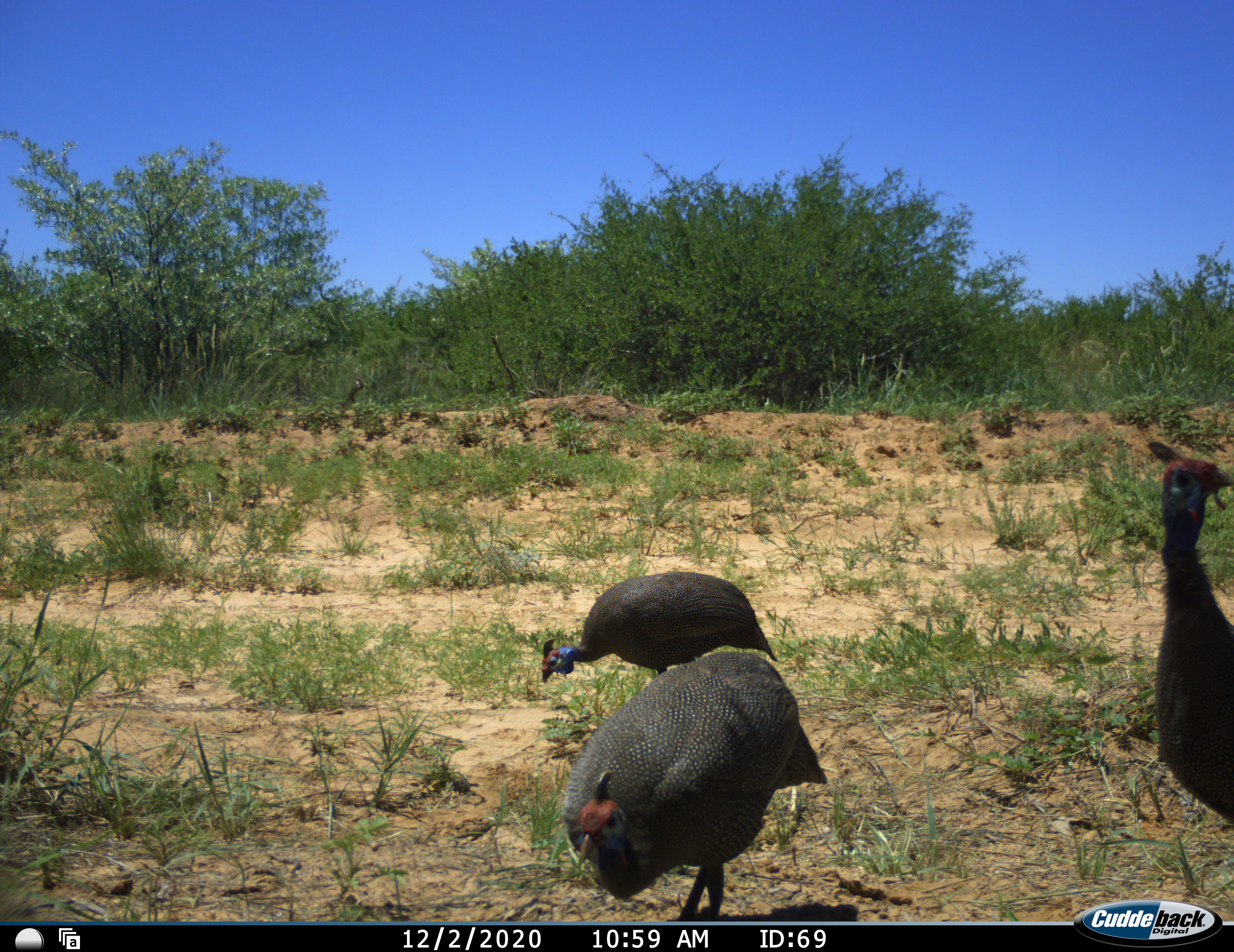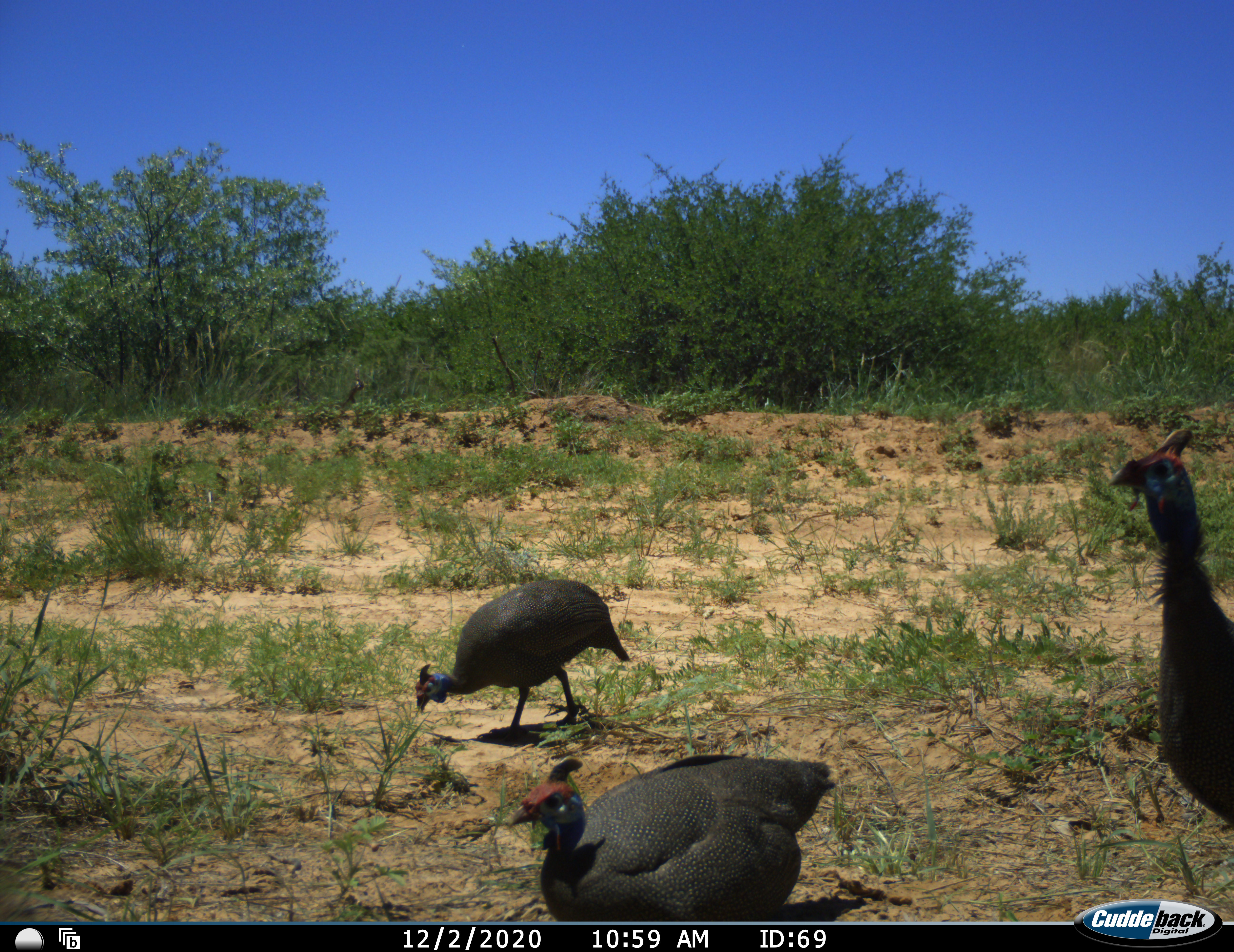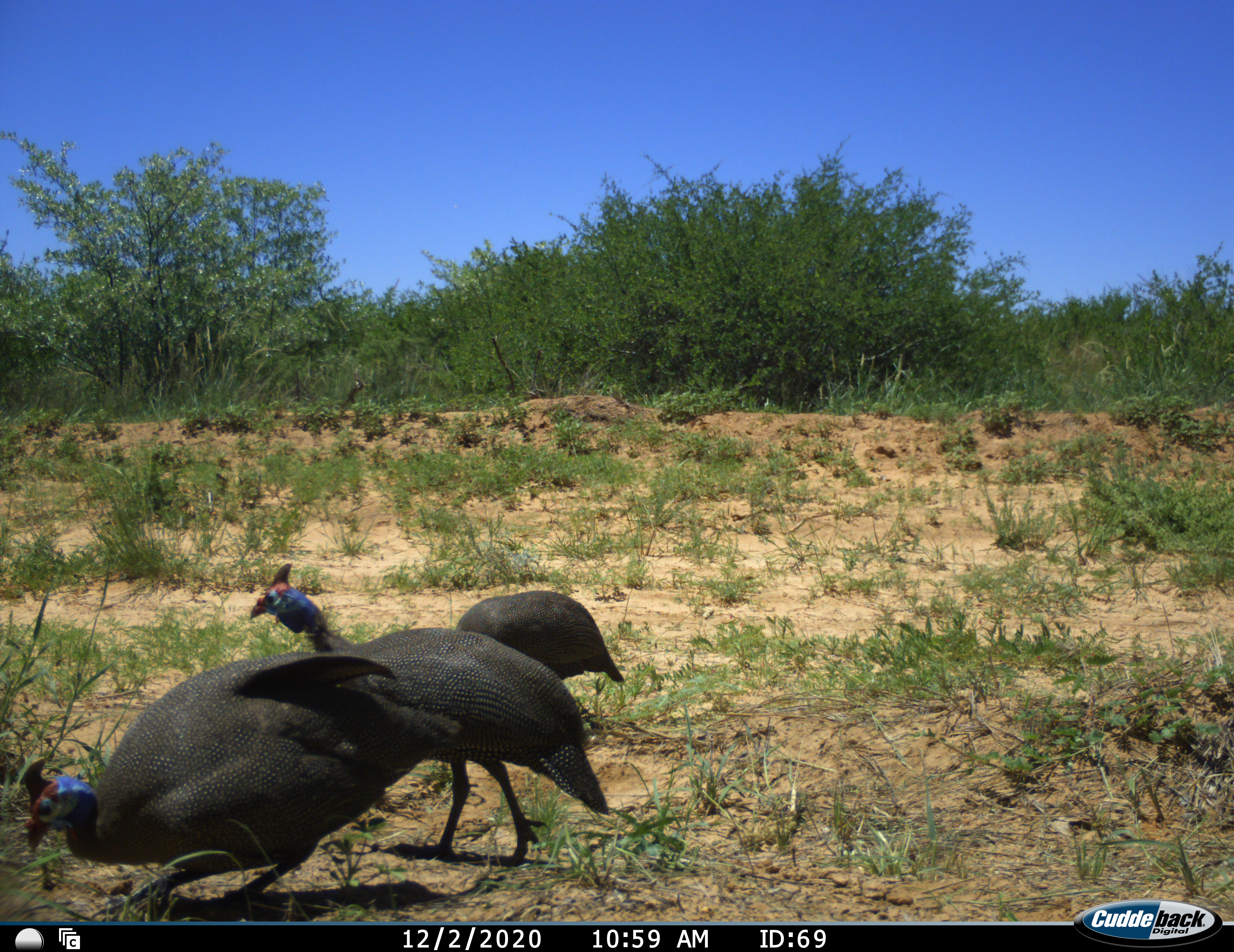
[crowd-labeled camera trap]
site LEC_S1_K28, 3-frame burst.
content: unidentified animal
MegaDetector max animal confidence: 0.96